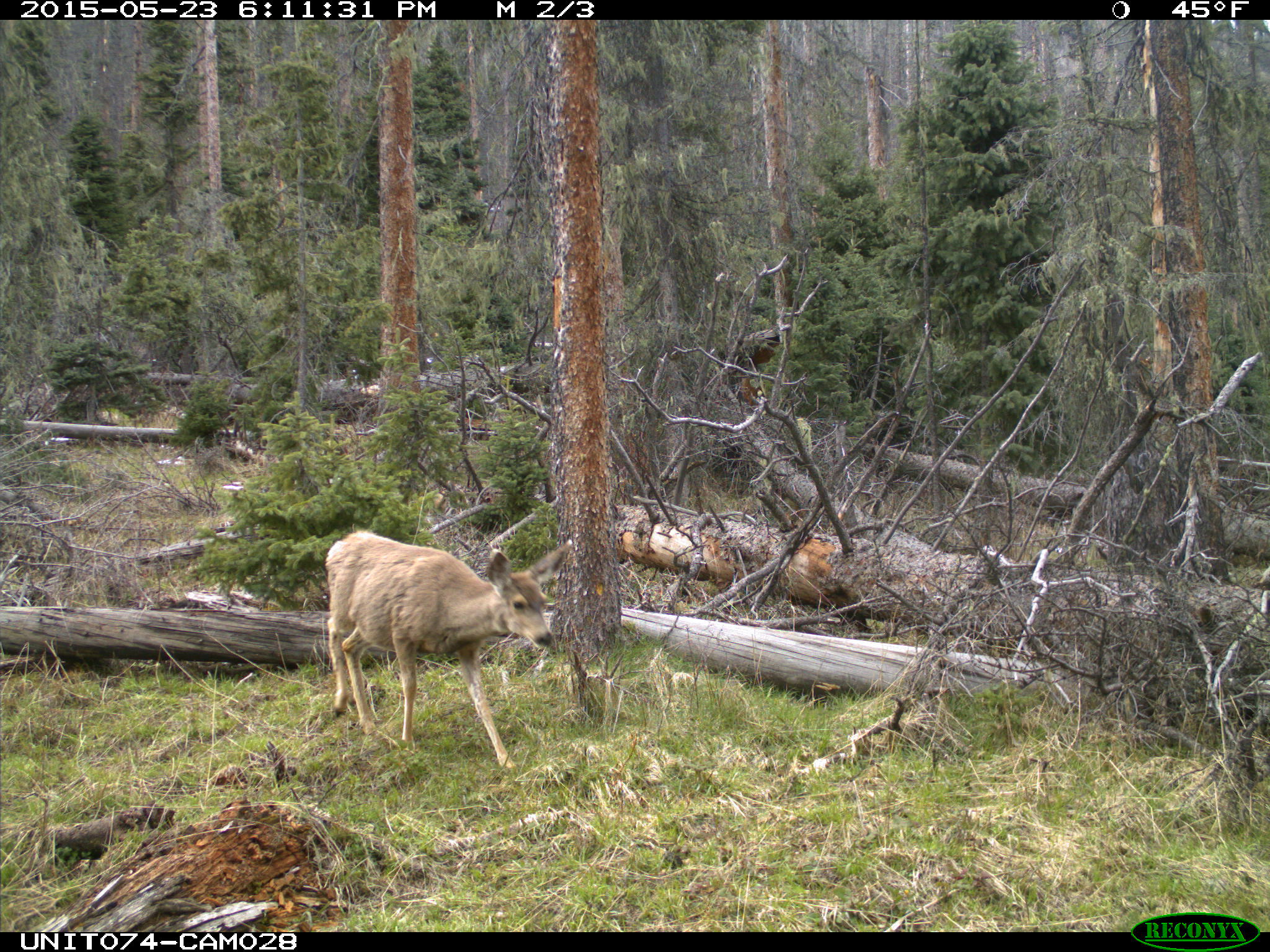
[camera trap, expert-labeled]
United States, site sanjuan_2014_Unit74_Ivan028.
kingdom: Animalia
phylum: Chordata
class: Mammalia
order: Artiodactyla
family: Cervidae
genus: Odocoileus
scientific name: Odocoileus hemionus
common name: mule deer